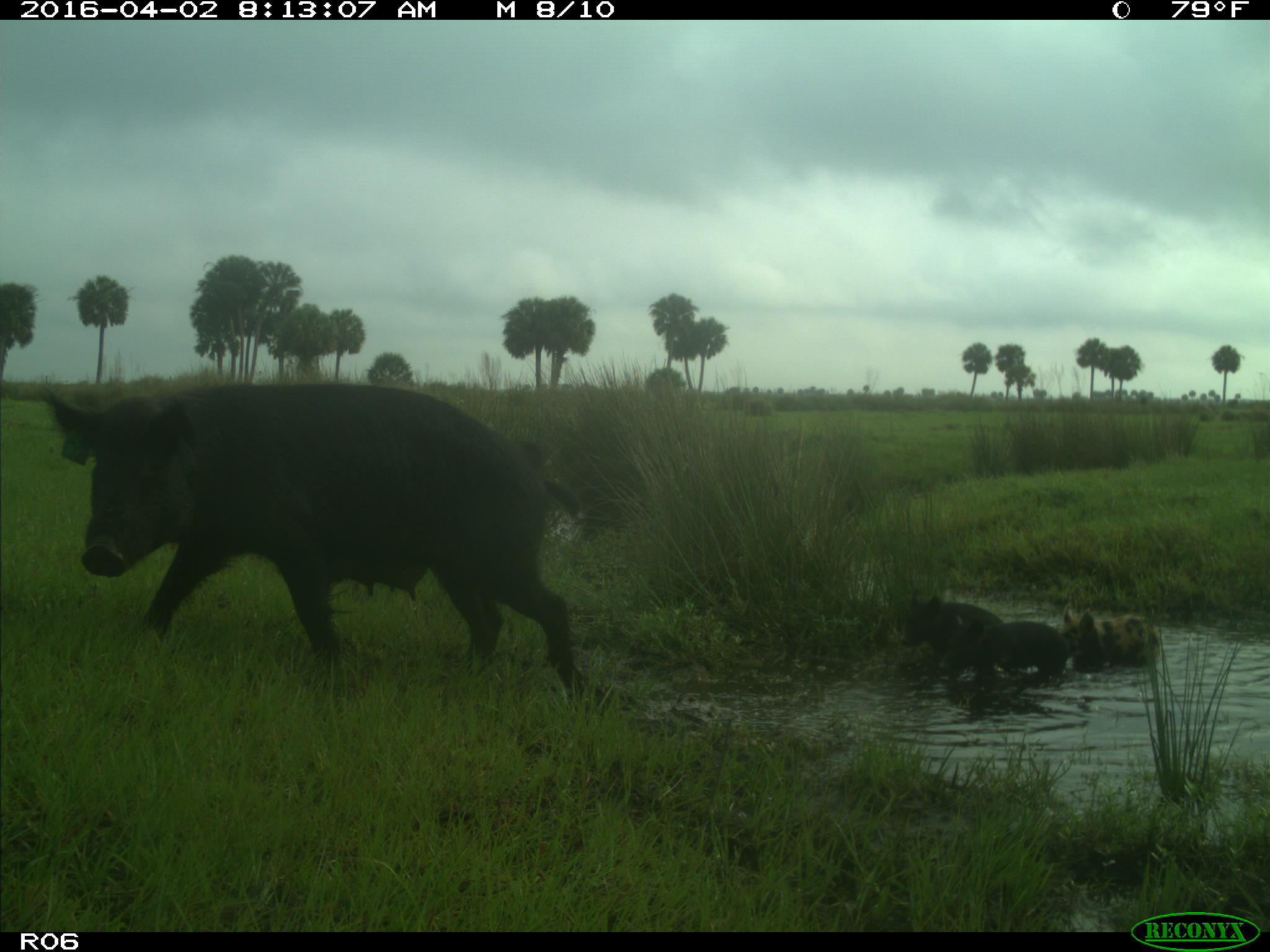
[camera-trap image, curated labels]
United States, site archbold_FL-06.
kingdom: Animalia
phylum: Chordata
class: Mammalia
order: Artiodactyla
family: Suidae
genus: Sus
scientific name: Sus scrofa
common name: wild boar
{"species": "Sus scrofa (wild boar)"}